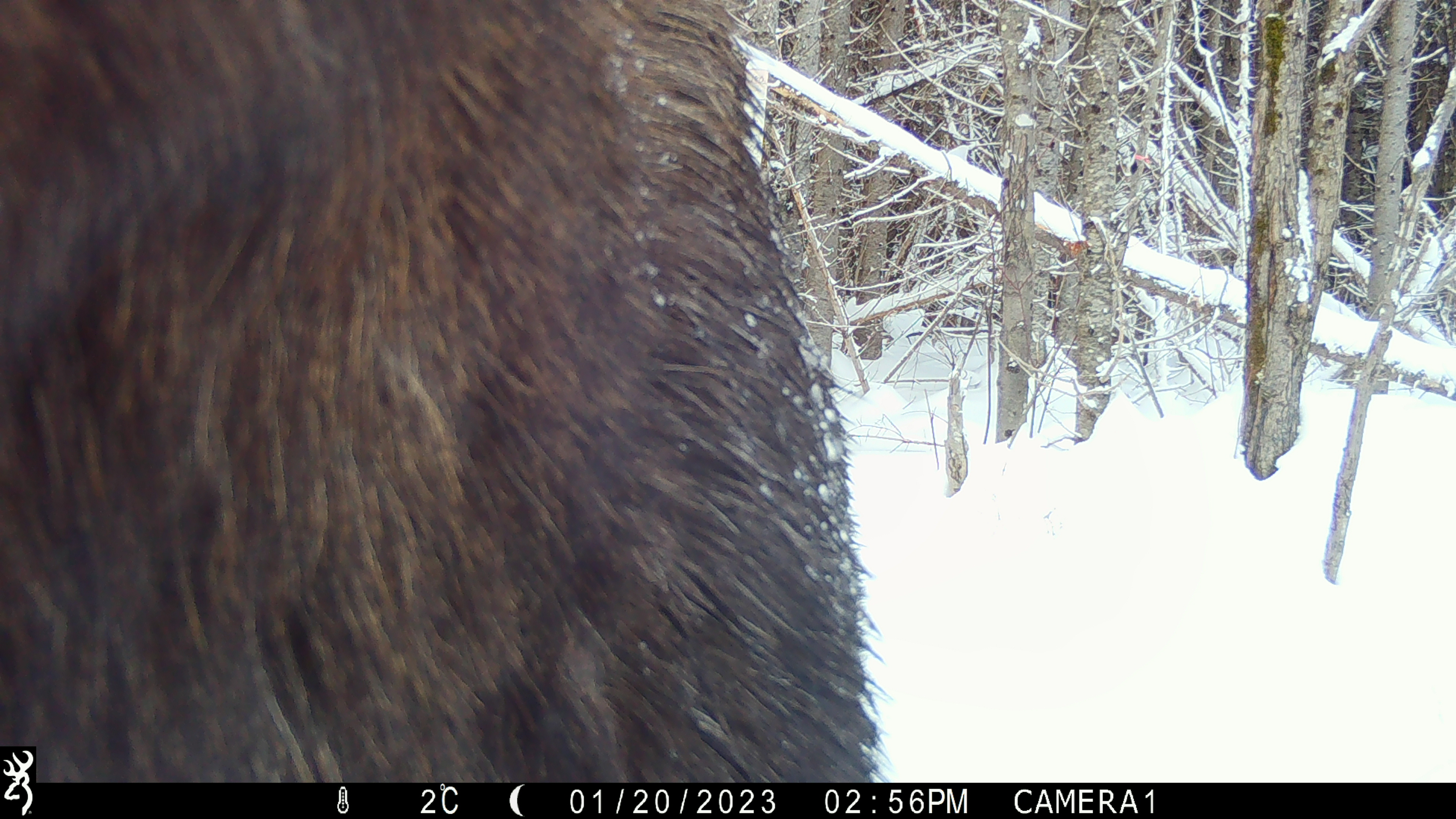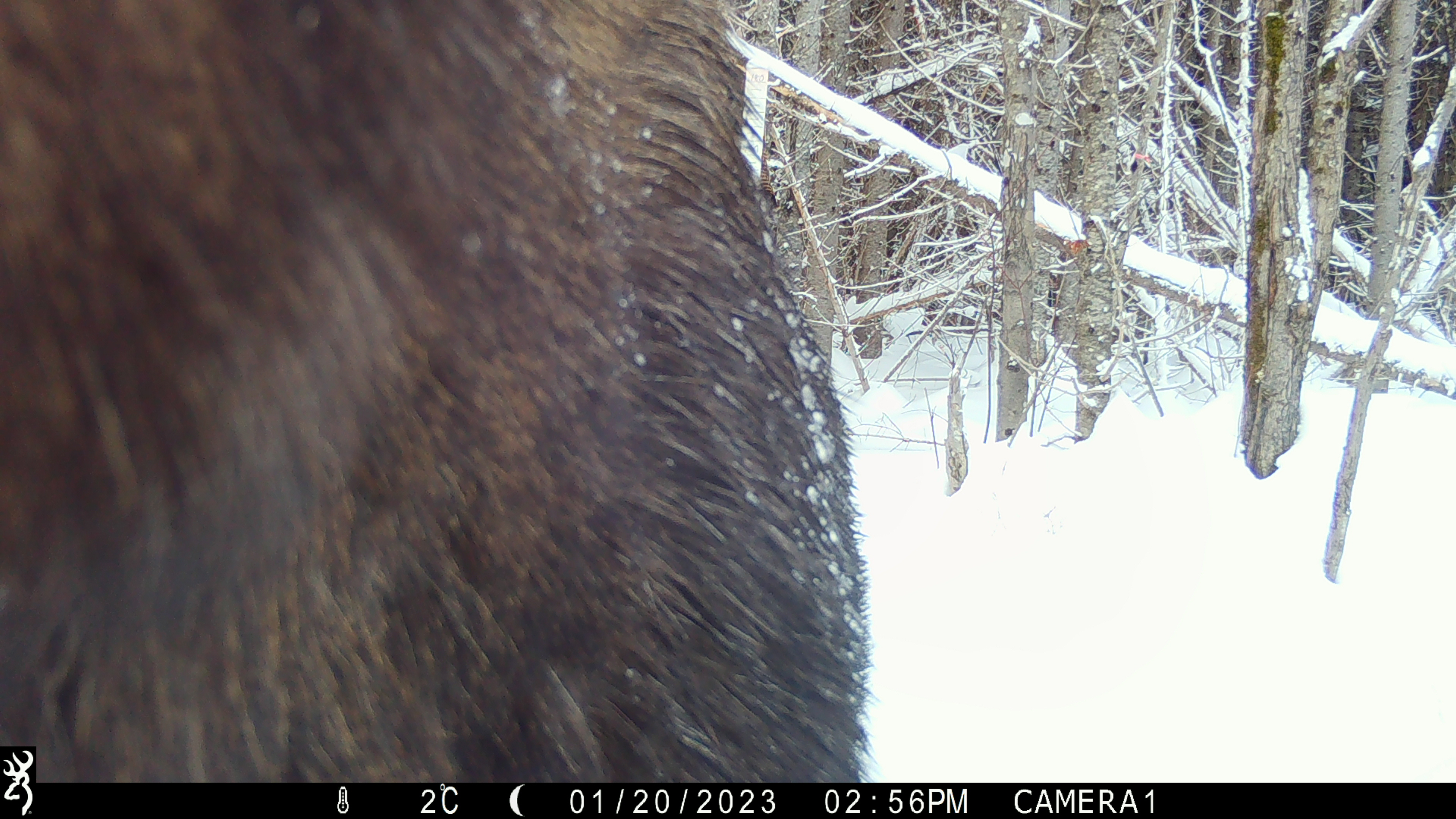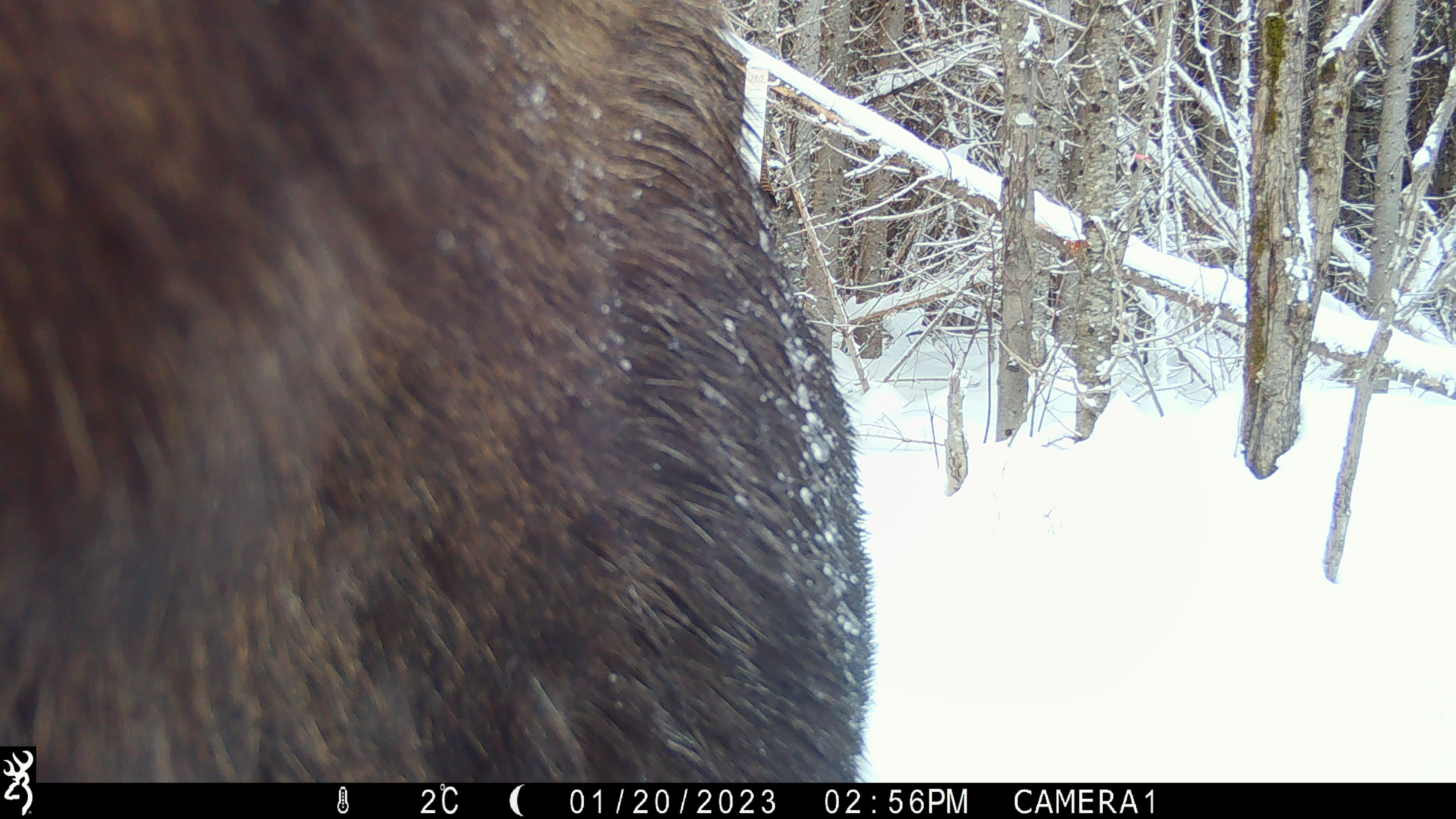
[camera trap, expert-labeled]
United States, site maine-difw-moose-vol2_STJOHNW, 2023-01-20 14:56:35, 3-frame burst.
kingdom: Animalia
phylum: Chordata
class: Mammalia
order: Artiodactyla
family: Cervidae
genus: Alces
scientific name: Alces alces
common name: moose